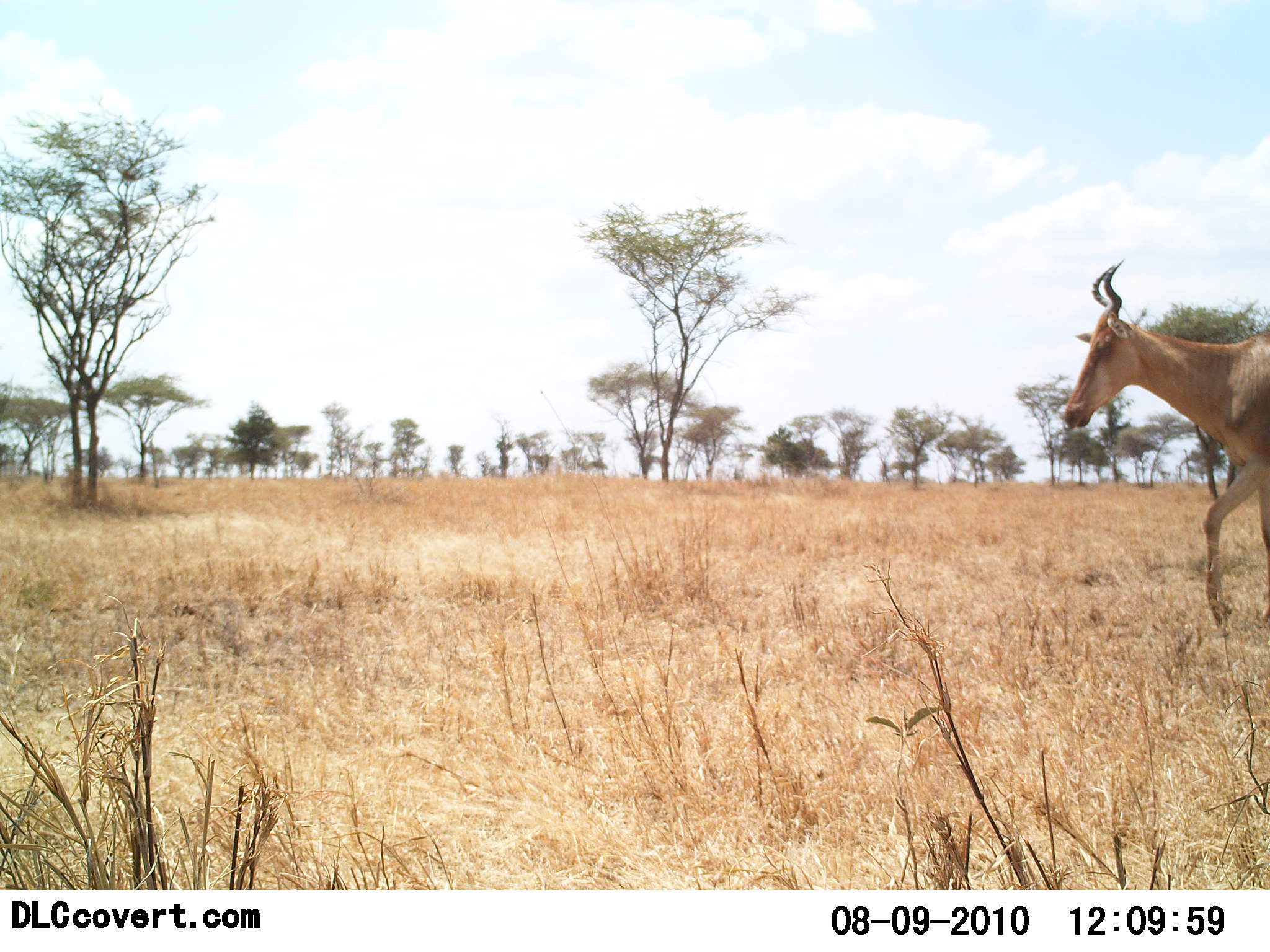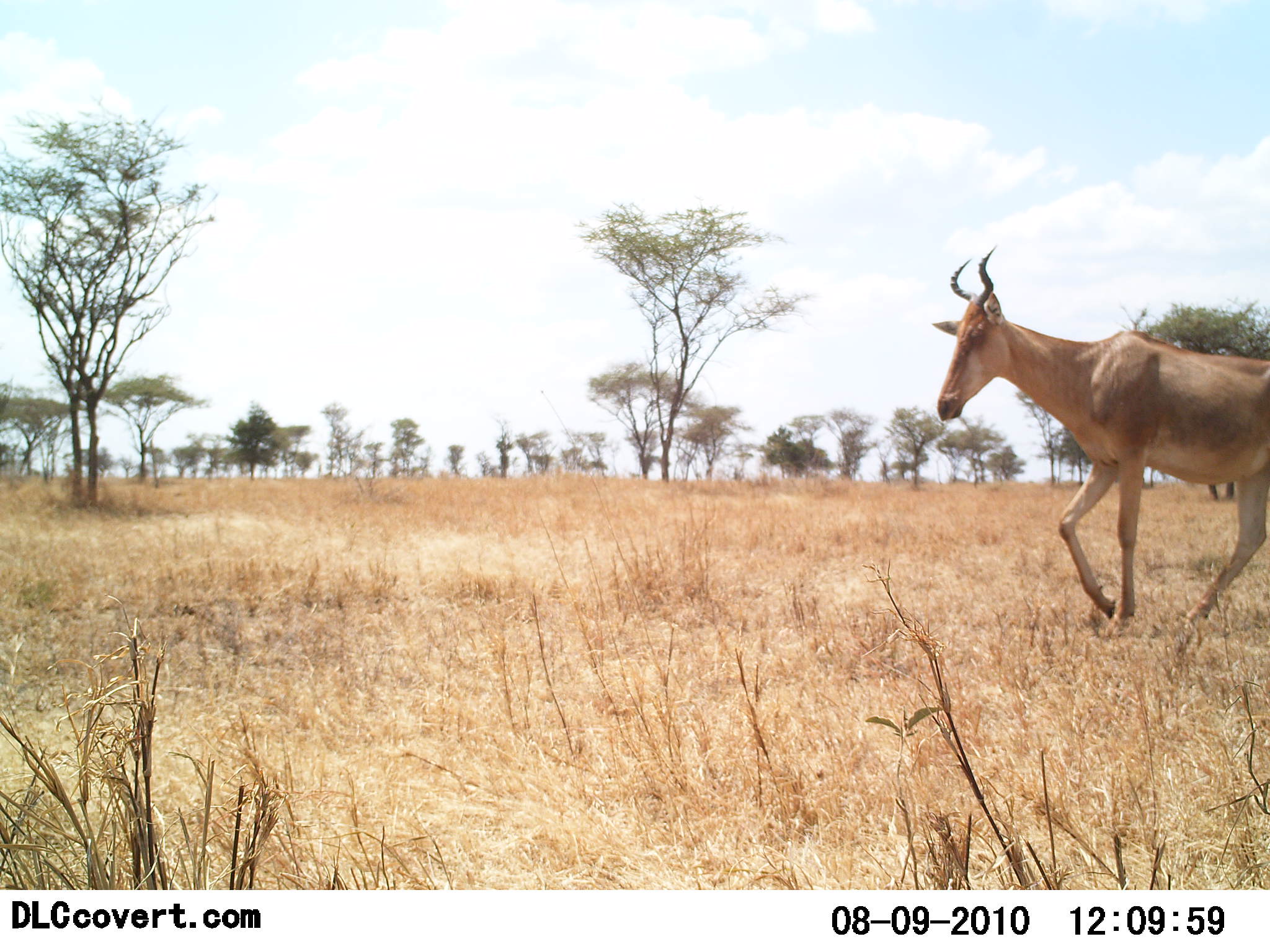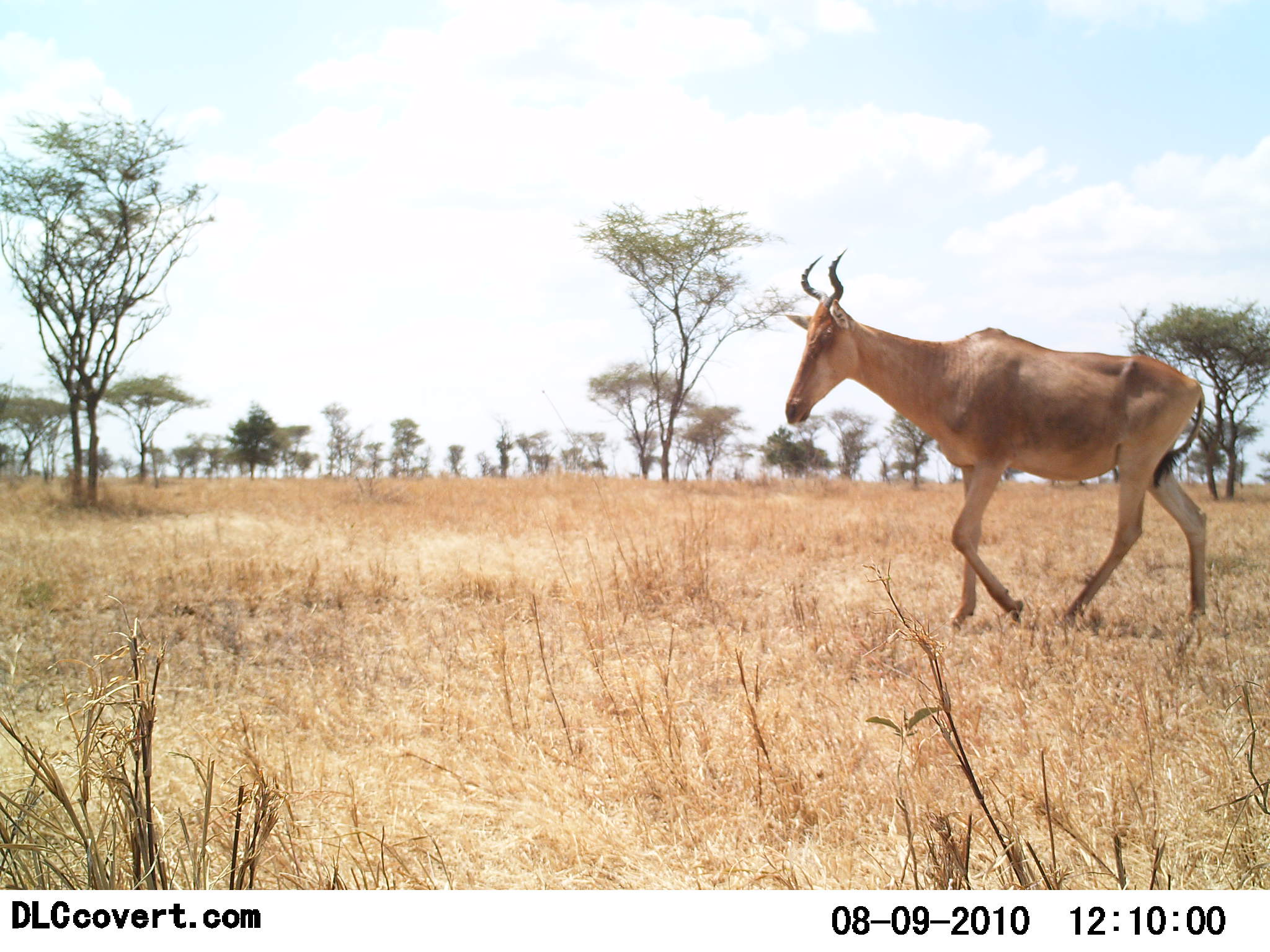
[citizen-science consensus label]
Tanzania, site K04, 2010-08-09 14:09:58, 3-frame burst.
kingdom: Animalia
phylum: Chordata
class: Mammalia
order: Artiodactyla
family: Bovidae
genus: Alcelaphus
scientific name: Alcelaphus buselaphus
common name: hartebeest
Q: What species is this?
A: Hartebeest (Alcelaphus buselaphus).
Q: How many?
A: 1.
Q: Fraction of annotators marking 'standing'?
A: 23%.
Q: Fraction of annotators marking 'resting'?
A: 0%.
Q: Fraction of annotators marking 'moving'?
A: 100%.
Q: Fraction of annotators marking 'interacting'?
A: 0%.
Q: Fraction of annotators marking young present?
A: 0%.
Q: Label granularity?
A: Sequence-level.